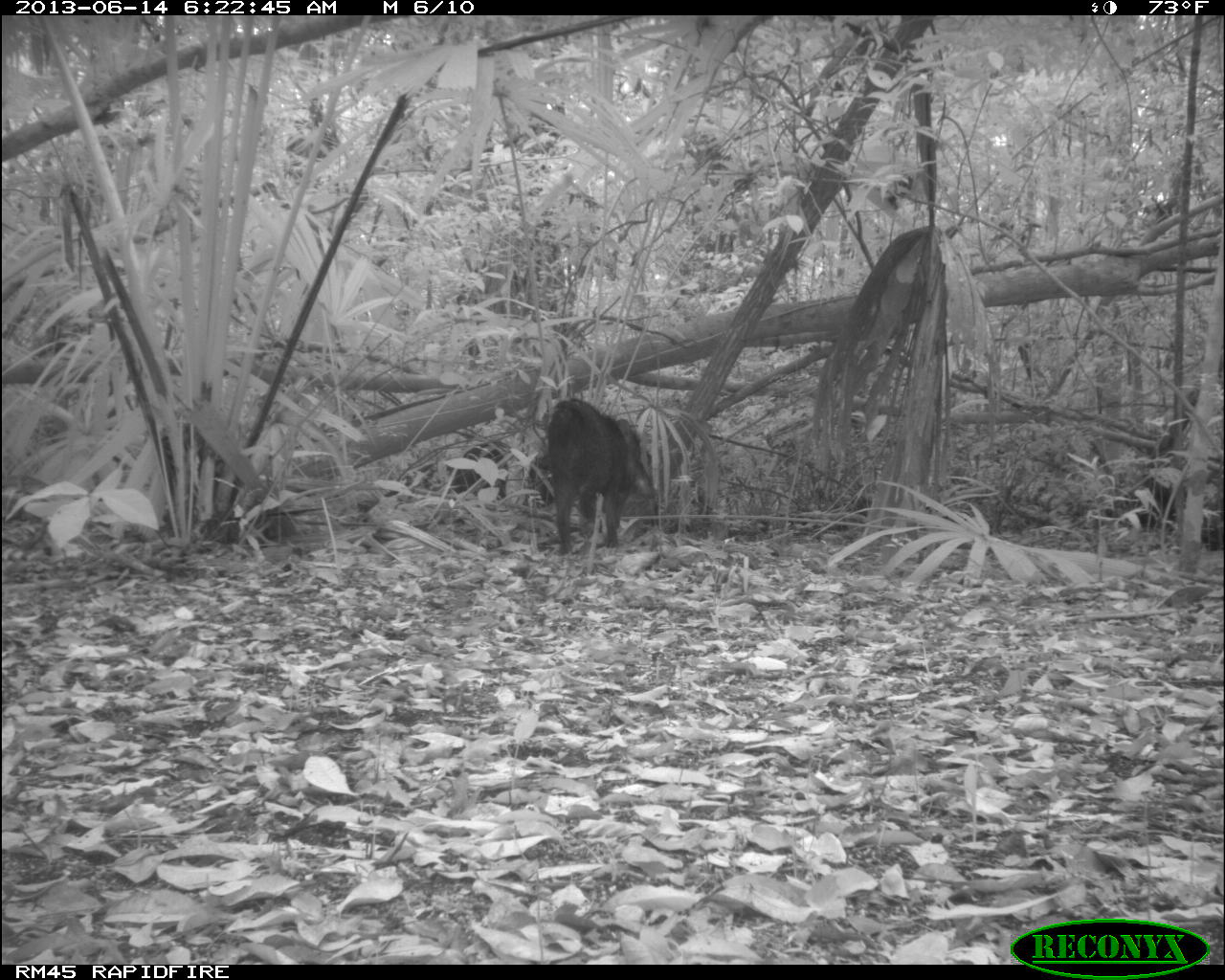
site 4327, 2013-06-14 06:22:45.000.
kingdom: Animalia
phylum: Chordata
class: Mammalia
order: Artiodactyla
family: Tayassuidae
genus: Tayassu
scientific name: Tayassu pecari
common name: white-lipped peccary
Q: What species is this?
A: Tayassu pecari (white-lipped peccary).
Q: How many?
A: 9.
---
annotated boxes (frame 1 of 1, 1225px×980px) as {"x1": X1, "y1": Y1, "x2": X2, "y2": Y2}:
tayassu pecari: {"x1": 541, "y1": 397, "x2": 656, "y2": 554}